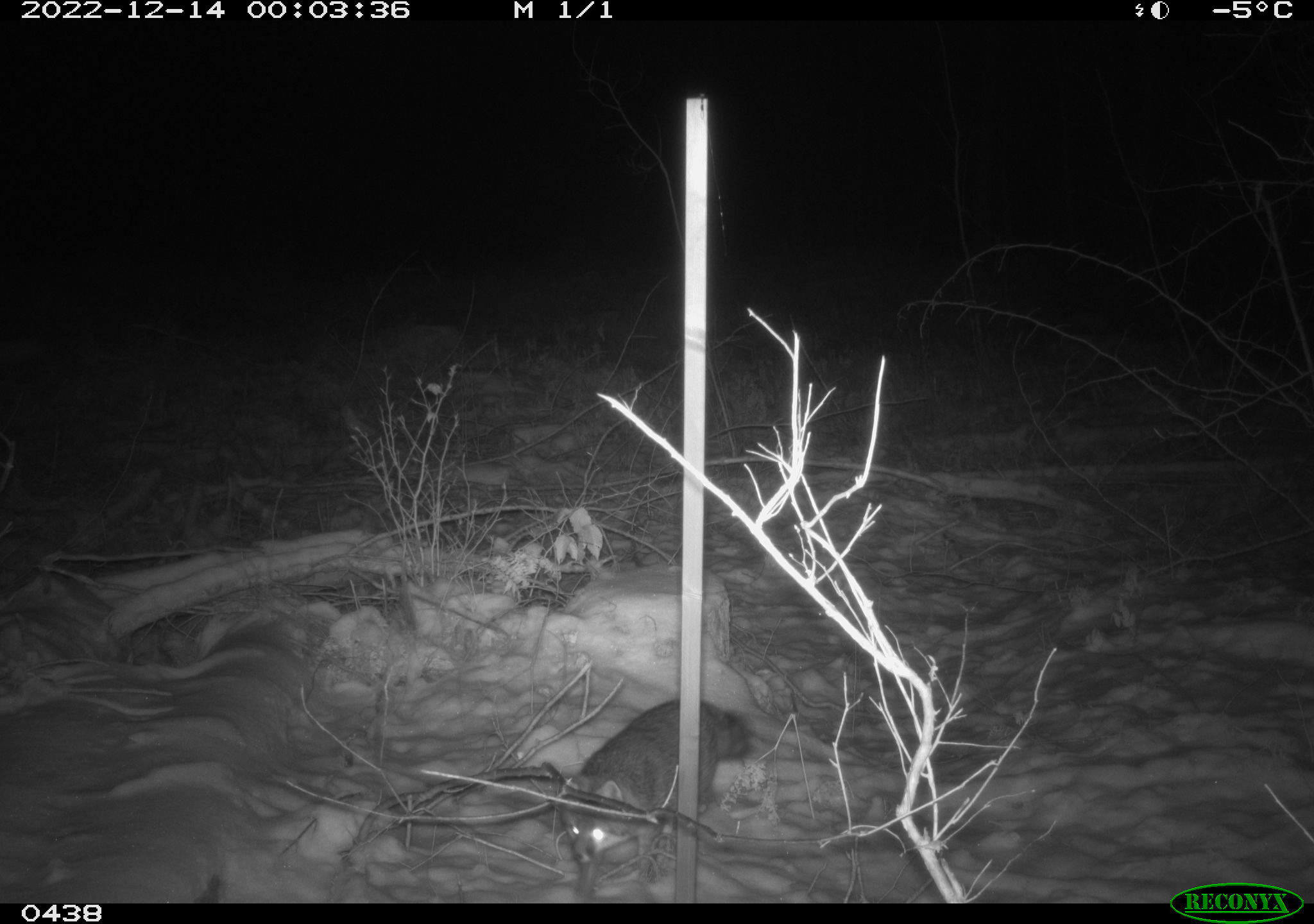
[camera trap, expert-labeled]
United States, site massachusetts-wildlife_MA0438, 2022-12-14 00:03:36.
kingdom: Animalia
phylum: Chordata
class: Mammalia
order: Carnivora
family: Canidae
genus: Urocyon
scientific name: Urocyon cinereoargenteus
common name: gray fox